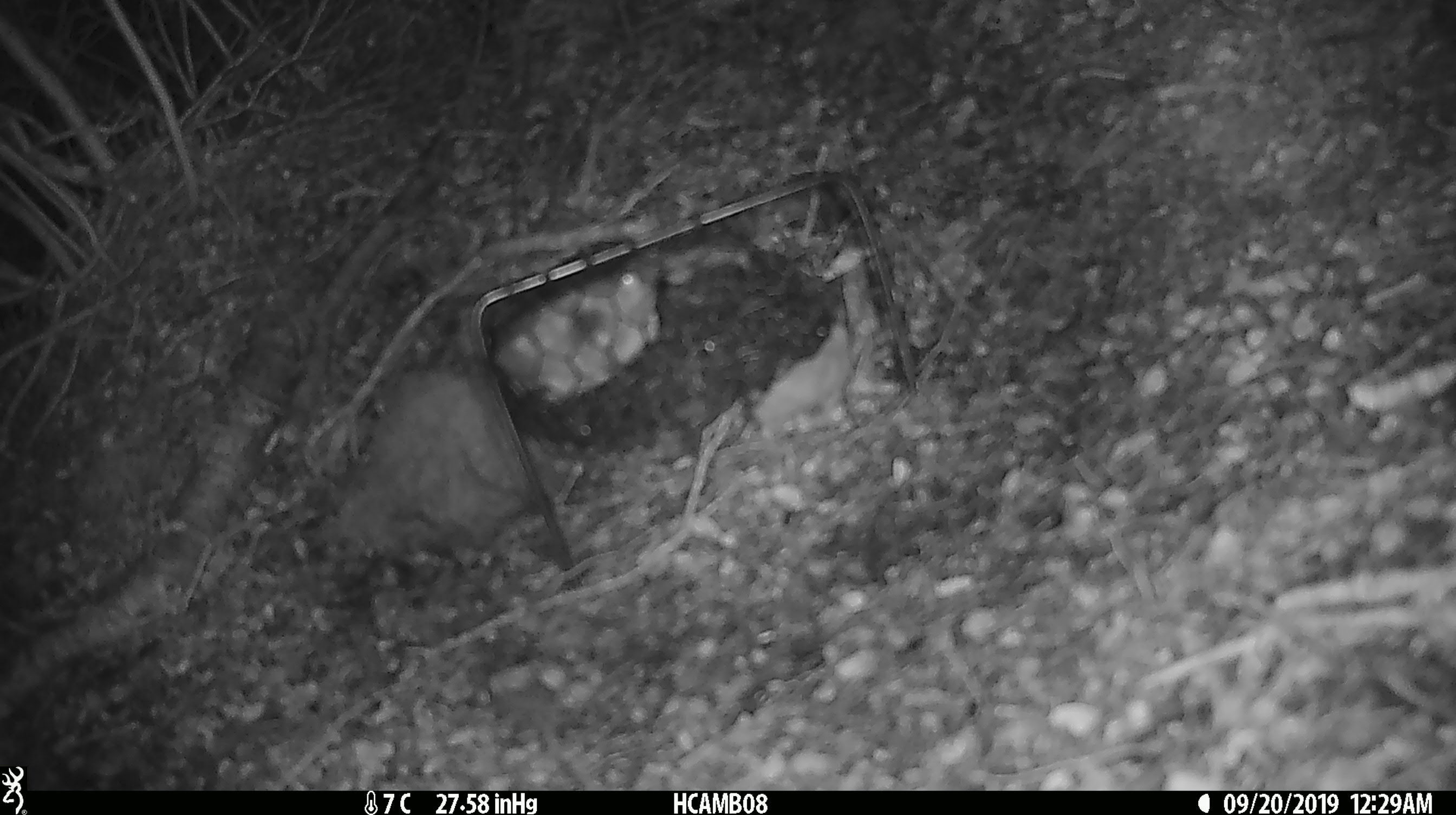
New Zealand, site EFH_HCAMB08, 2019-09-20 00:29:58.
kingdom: Animalia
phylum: Chordata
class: Mammalia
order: Rodentia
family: Muridae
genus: Mus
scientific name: Mus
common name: mouse